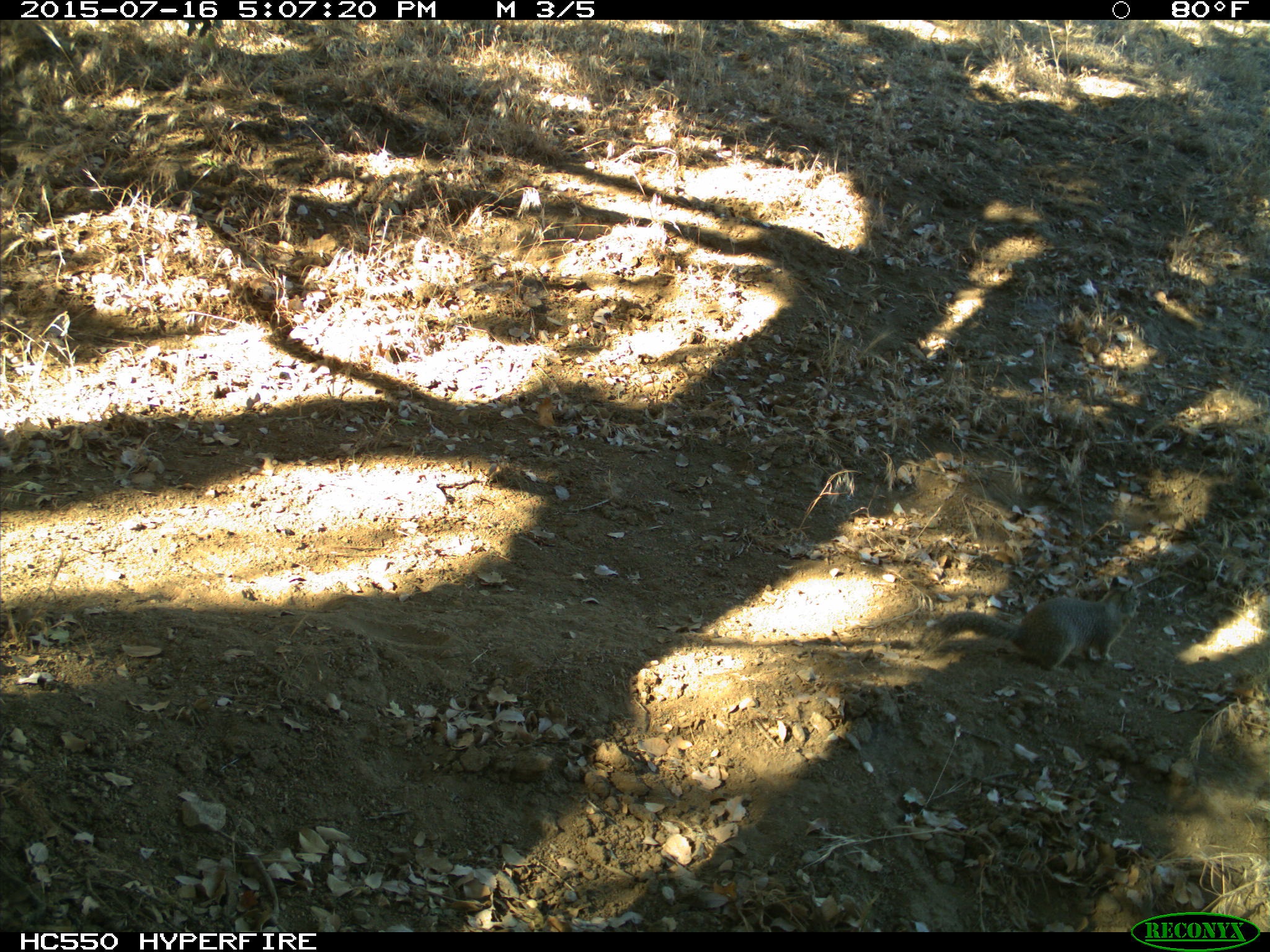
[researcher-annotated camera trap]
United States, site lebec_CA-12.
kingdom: Animalia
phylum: Chordata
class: Mammalia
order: Rodentia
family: Sciuridae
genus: Otospermophilus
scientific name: Otospermophilus beecheyi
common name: california ground squirrel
Otospermophilus beecheyi (california ground squirrel).